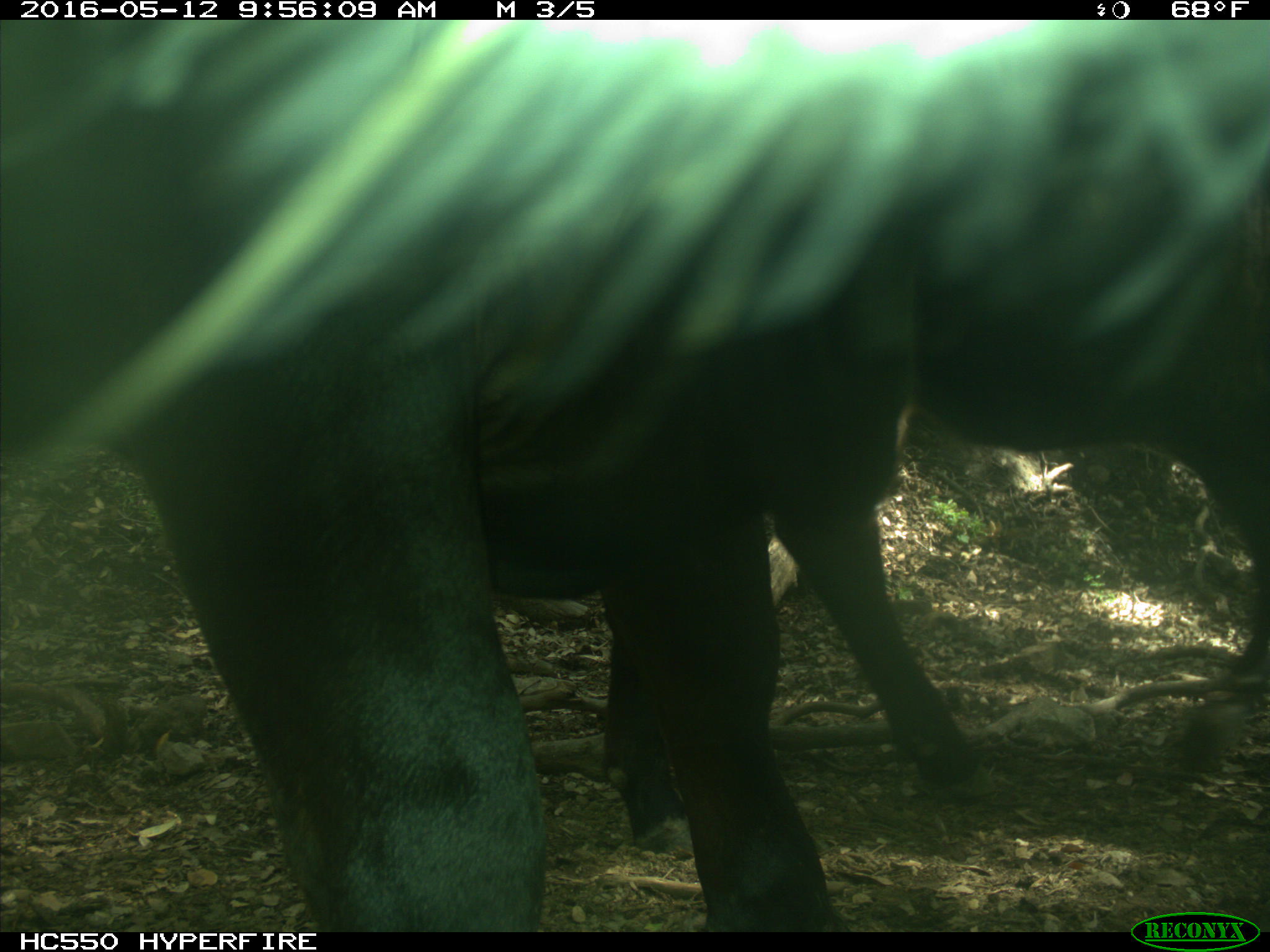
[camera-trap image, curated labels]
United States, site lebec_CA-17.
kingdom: Animalia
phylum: Chordata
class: Mammalia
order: Artiodactyla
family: Bovidae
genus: Bos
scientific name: Bos taurus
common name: domestic cow